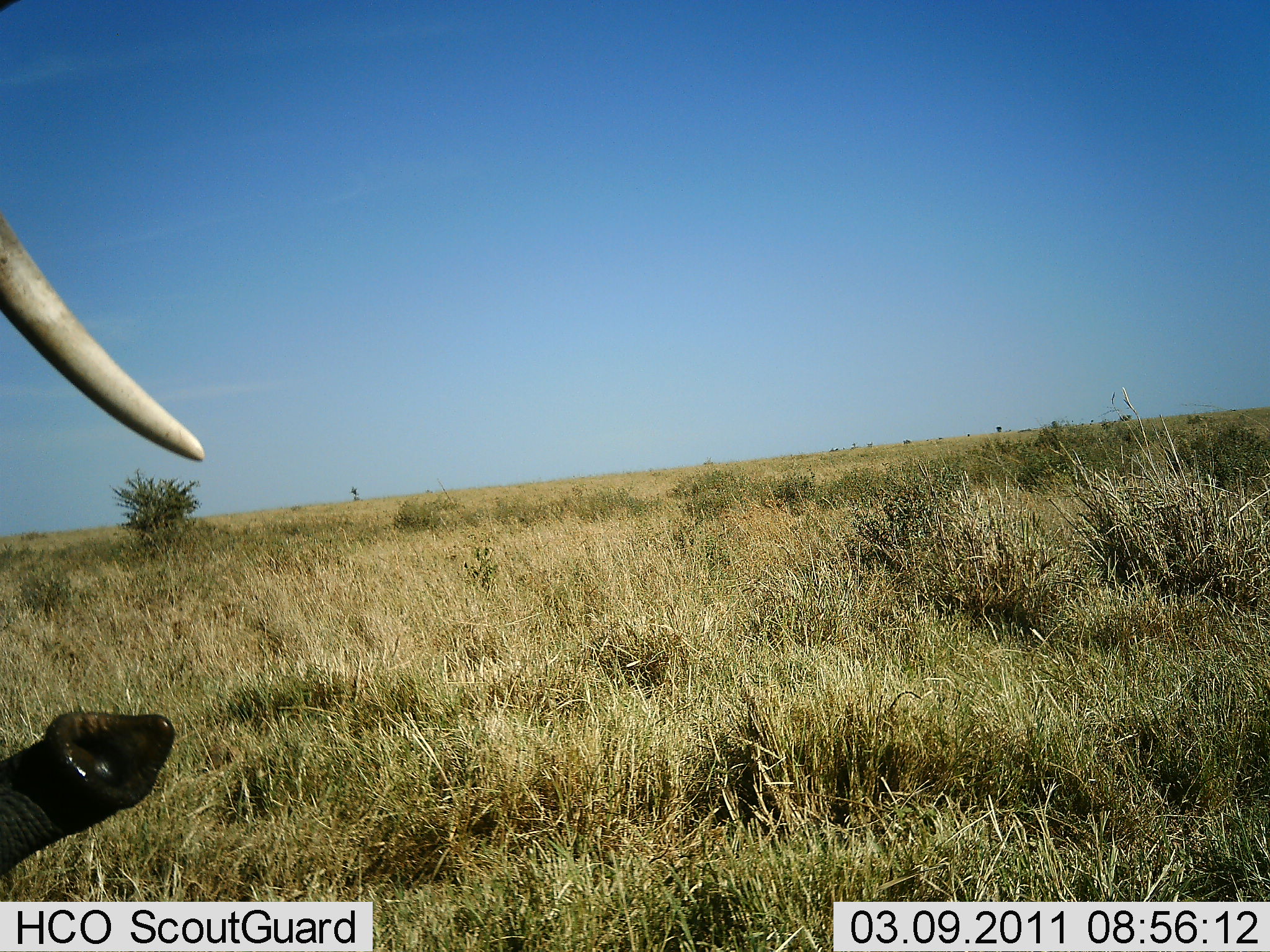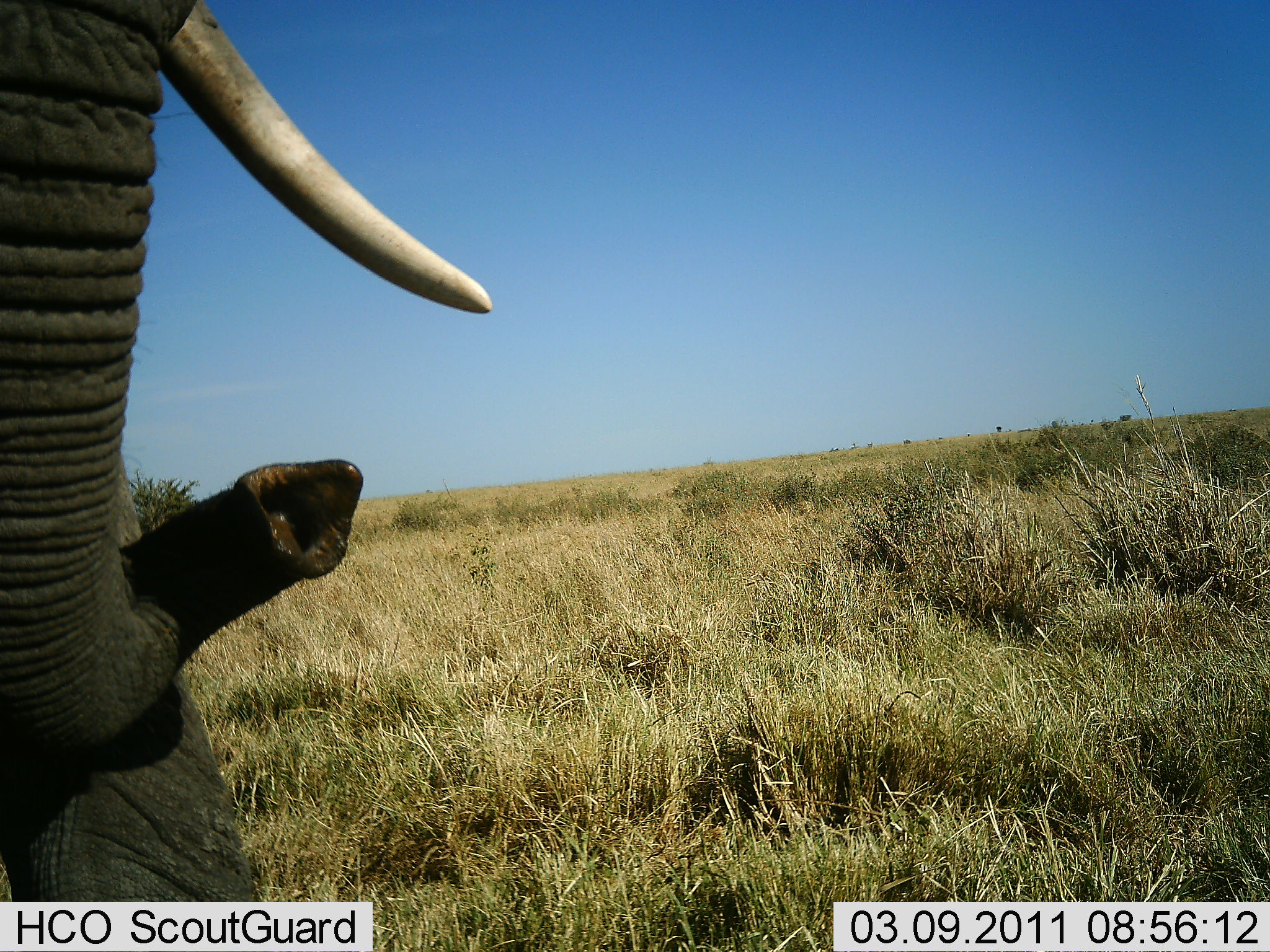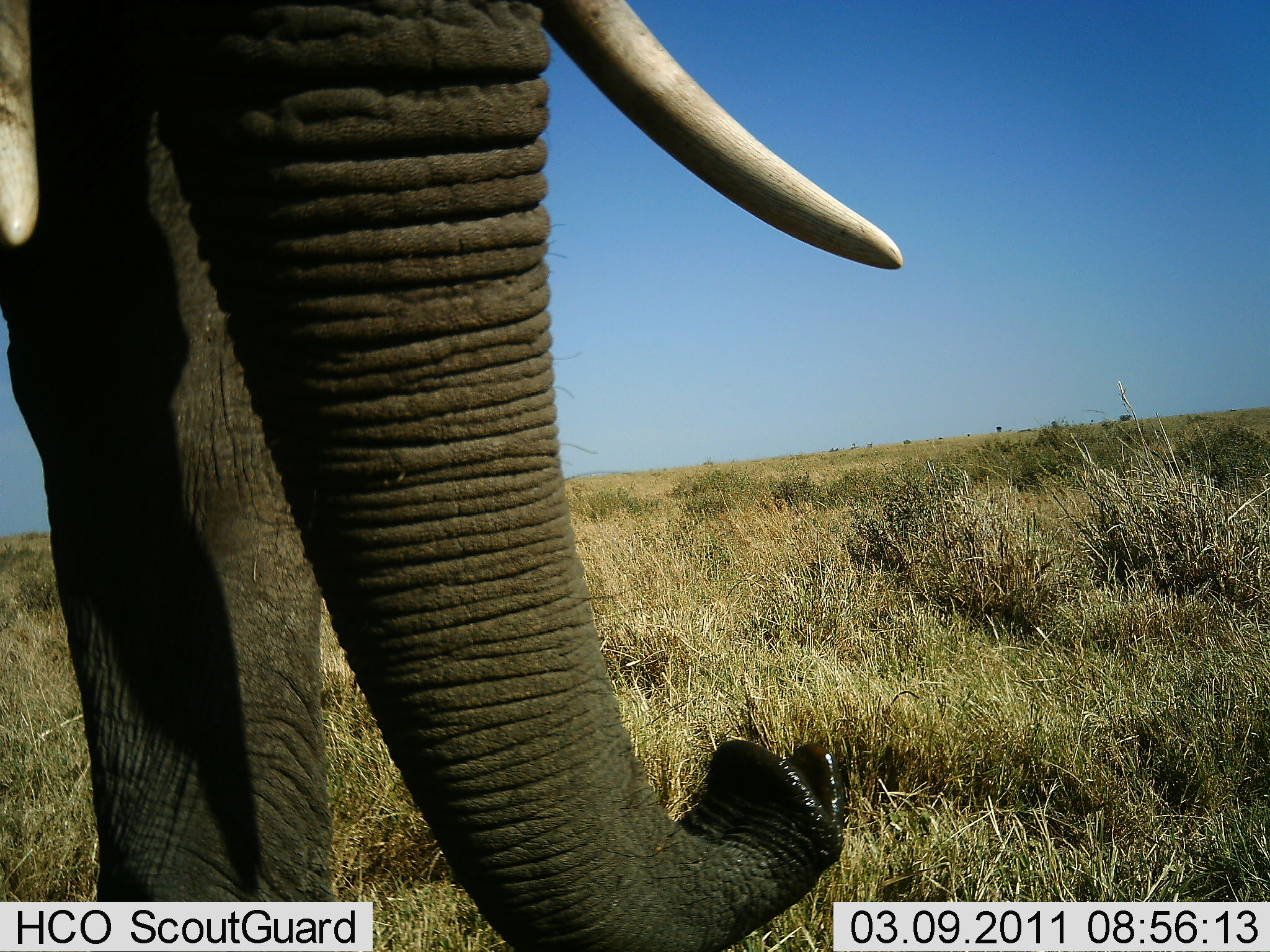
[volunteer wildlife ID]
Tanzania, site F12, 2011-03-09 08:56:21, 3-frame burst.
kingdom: Animalia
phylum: Chordata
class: Mammalia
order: Proboscidea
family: Elephantidae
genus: Loxodonta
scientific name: Loxodonta africana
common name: african bush elephant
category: elephant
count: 1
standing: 31%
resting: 0%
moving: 62%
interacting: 8%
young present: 0%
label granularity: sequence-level